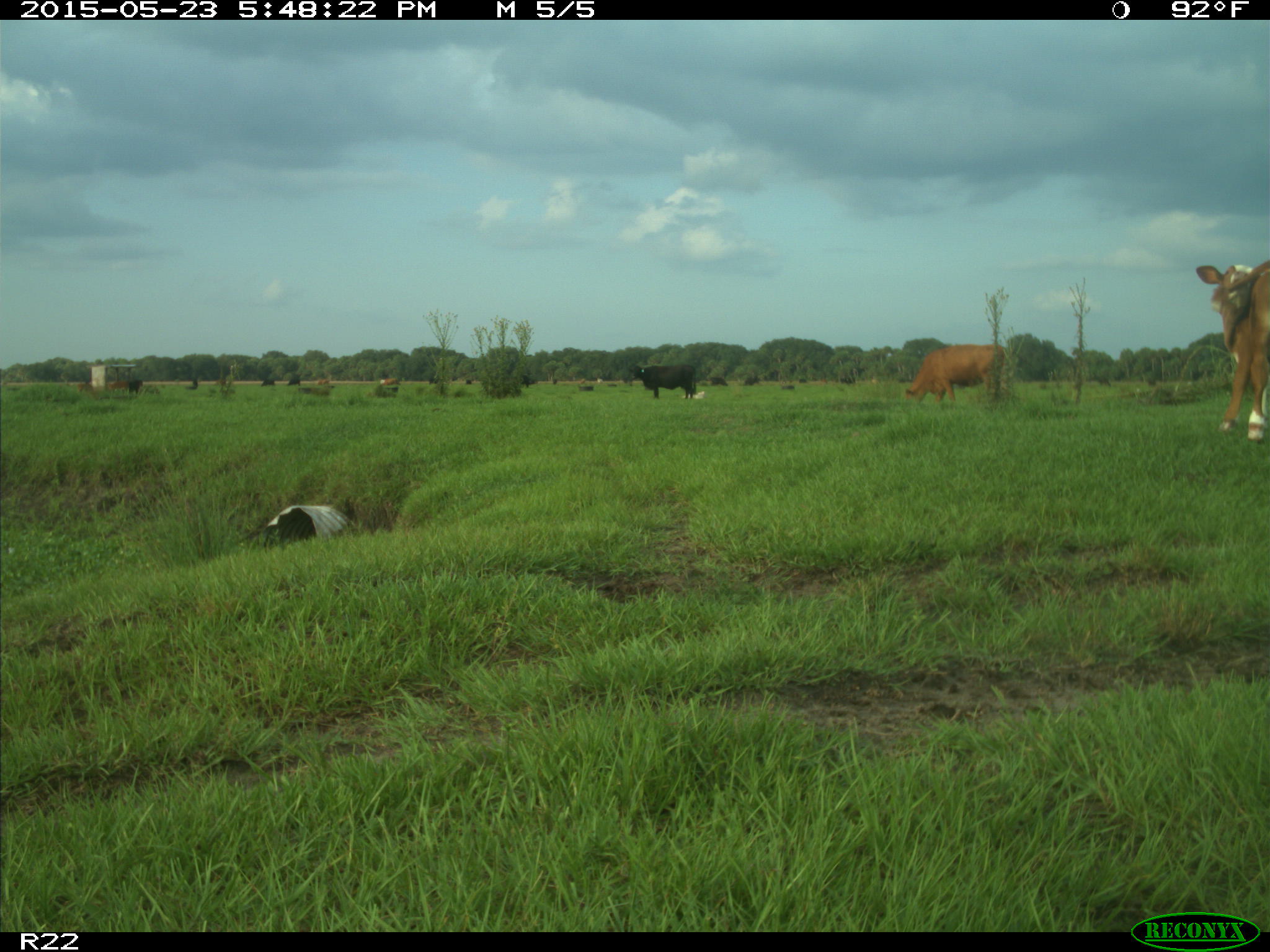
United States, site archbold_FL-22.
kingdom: Animalia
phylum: Chordata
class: Mammalia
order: Artiodactyla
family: Bovidae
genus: Bos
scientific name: Bos taurus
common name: domestic cow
Bos taurus (domestic cow).